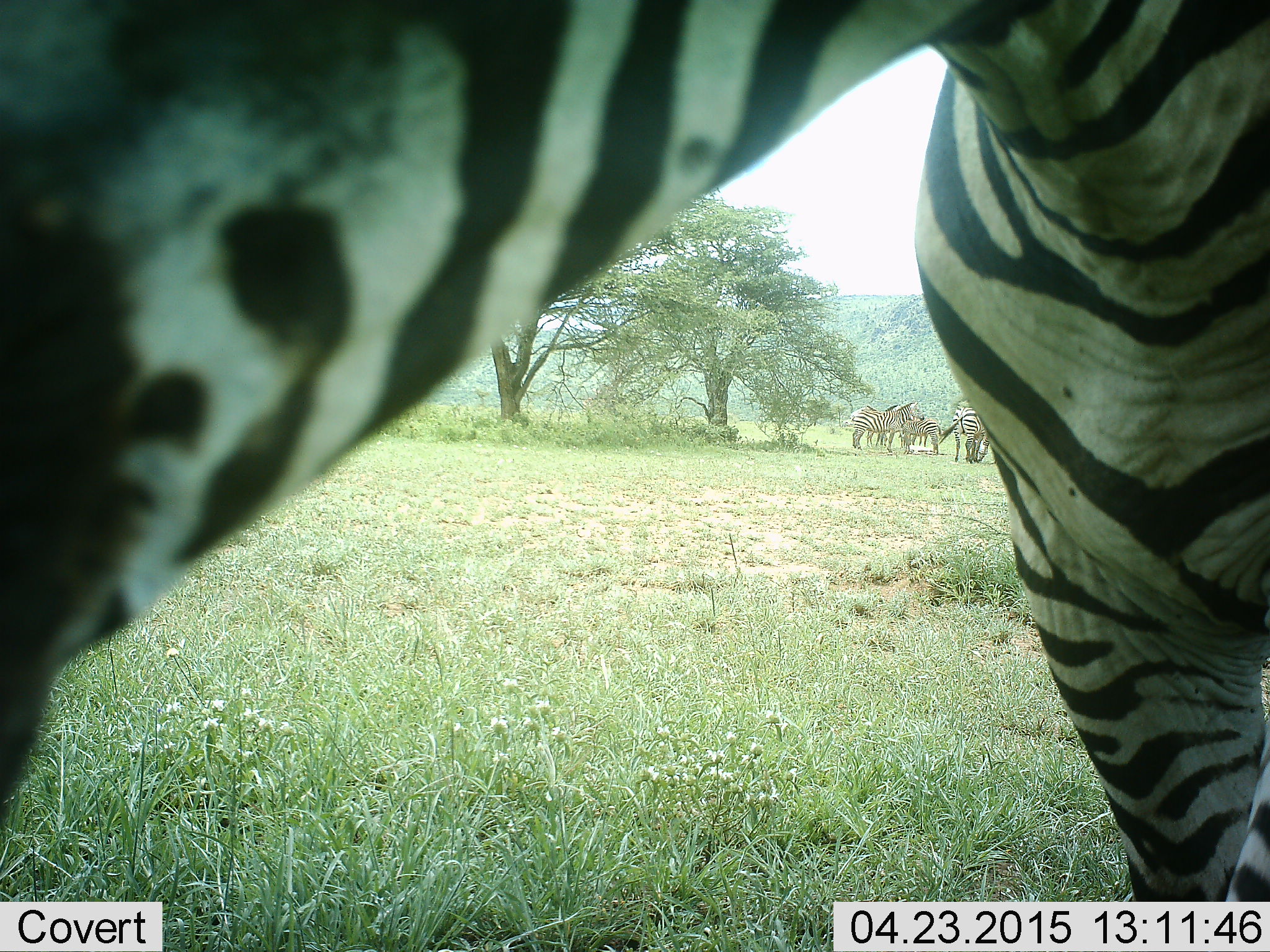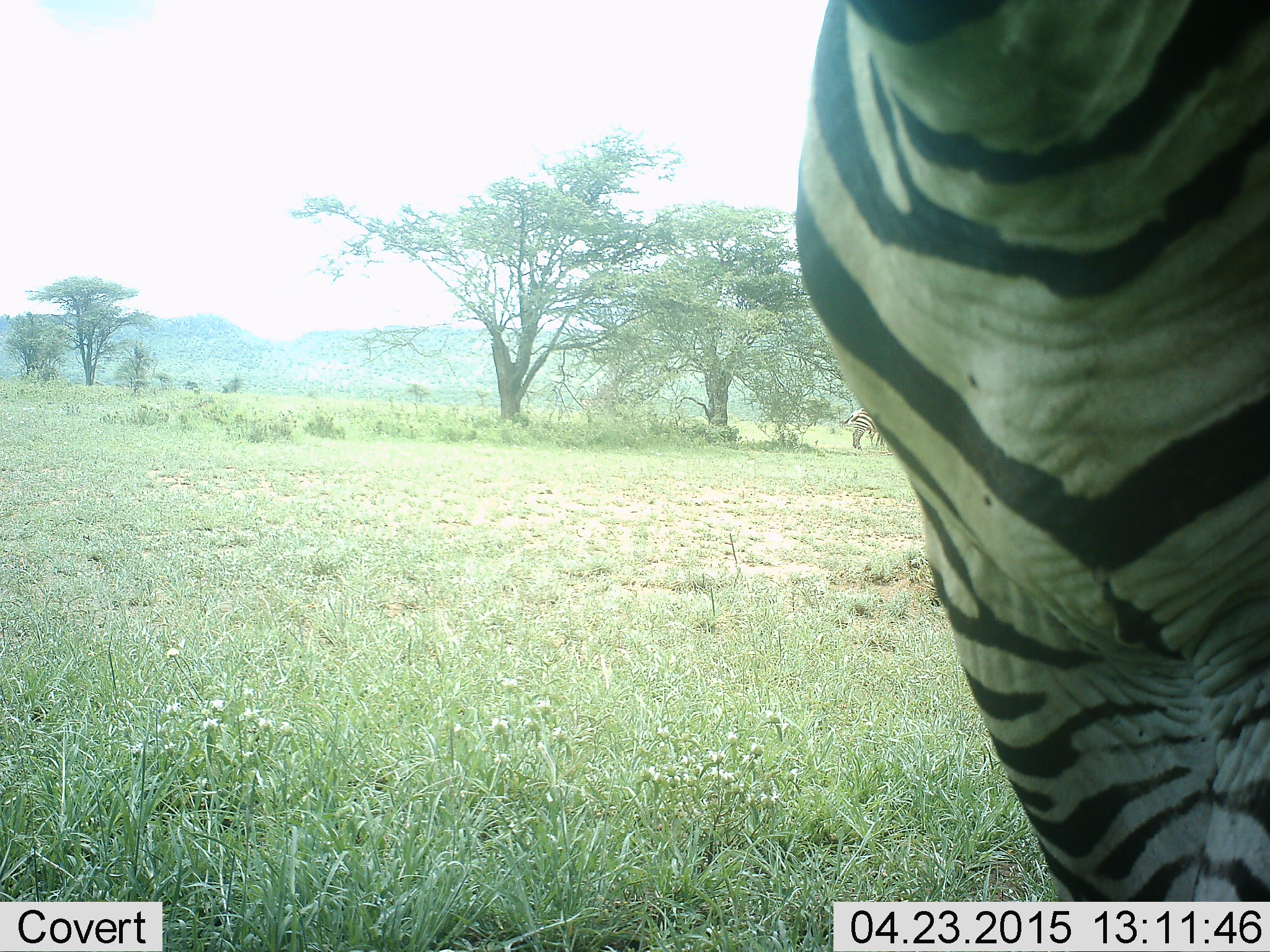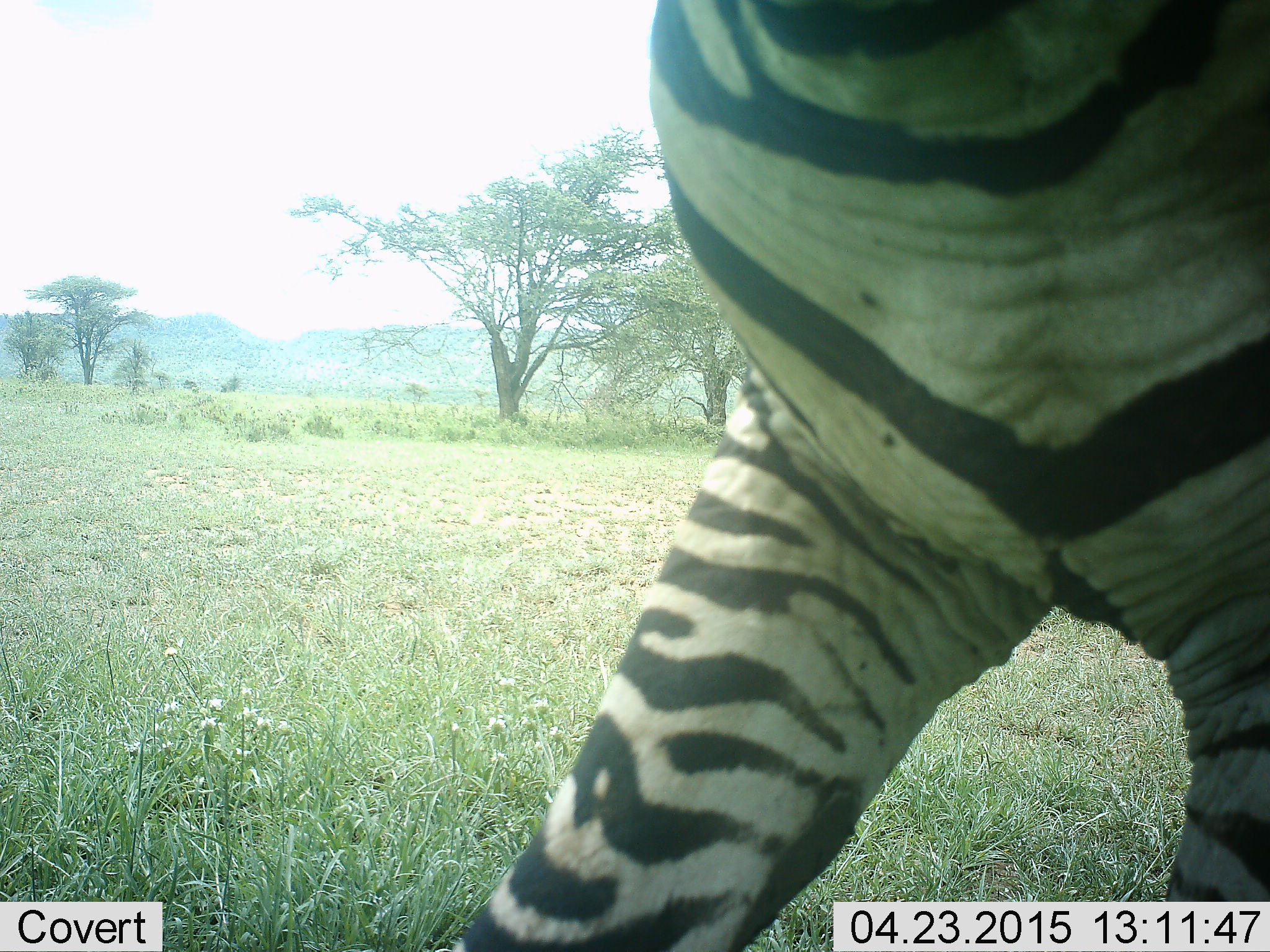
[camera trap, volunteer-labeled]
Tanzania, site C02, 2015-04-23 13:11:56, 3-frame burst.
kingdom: Animalia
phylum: Chordata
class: Mammalia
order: Perissodactyla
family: Equidae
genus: Equus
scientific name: Equus quagga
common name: plains zebra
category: zebra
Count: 5.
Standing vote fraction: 90%.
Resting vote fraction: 10%.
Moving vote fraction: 30%.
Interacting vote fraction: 0%.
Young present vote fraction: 20%.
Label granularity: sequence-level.